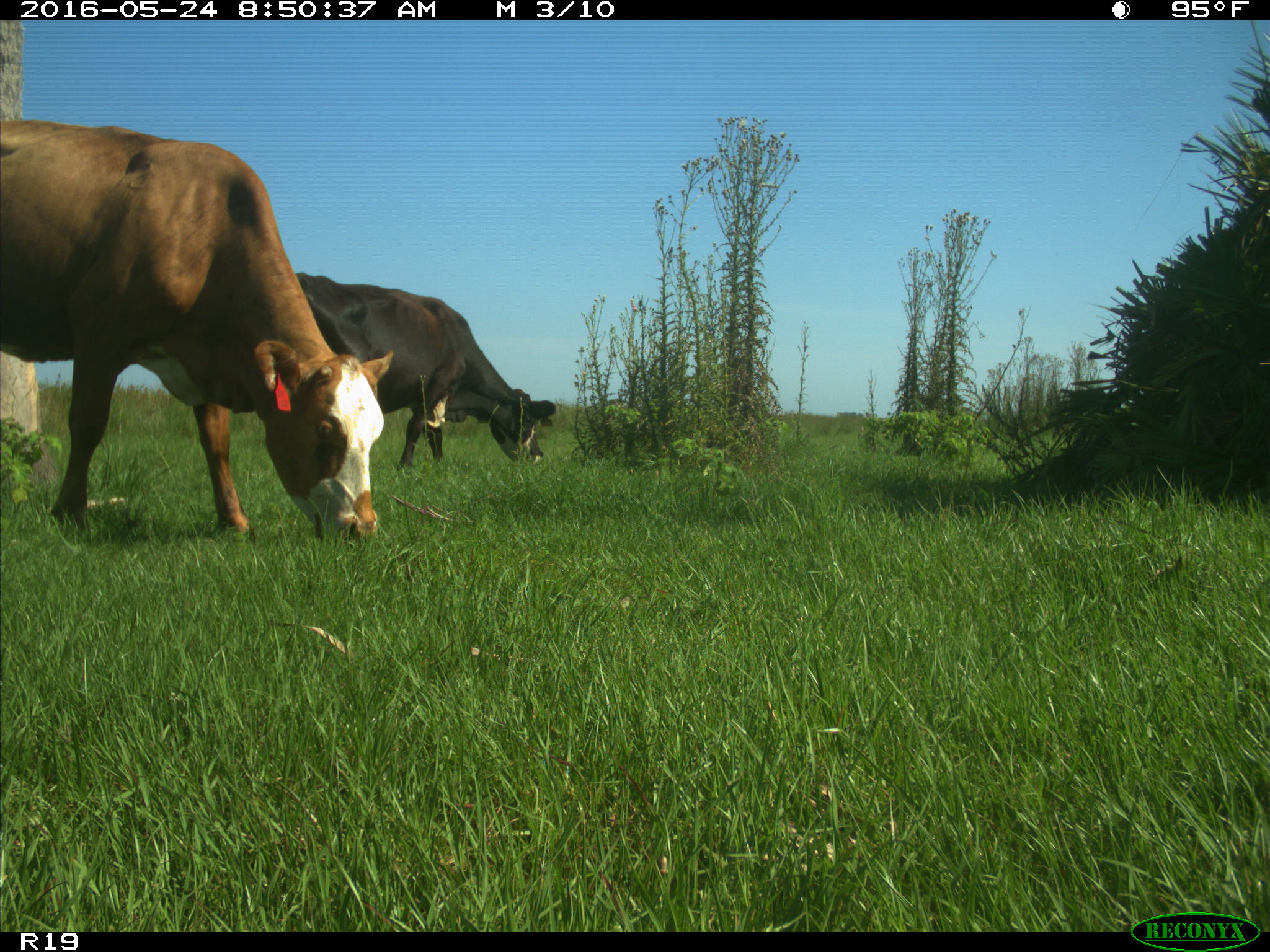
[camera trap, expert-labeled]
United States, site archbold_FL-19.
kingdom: Animalia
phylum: Chordata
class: Mammalia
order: Artiodactyla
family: Bovidae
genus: Bos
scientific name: Bos taurus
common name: domestic cow